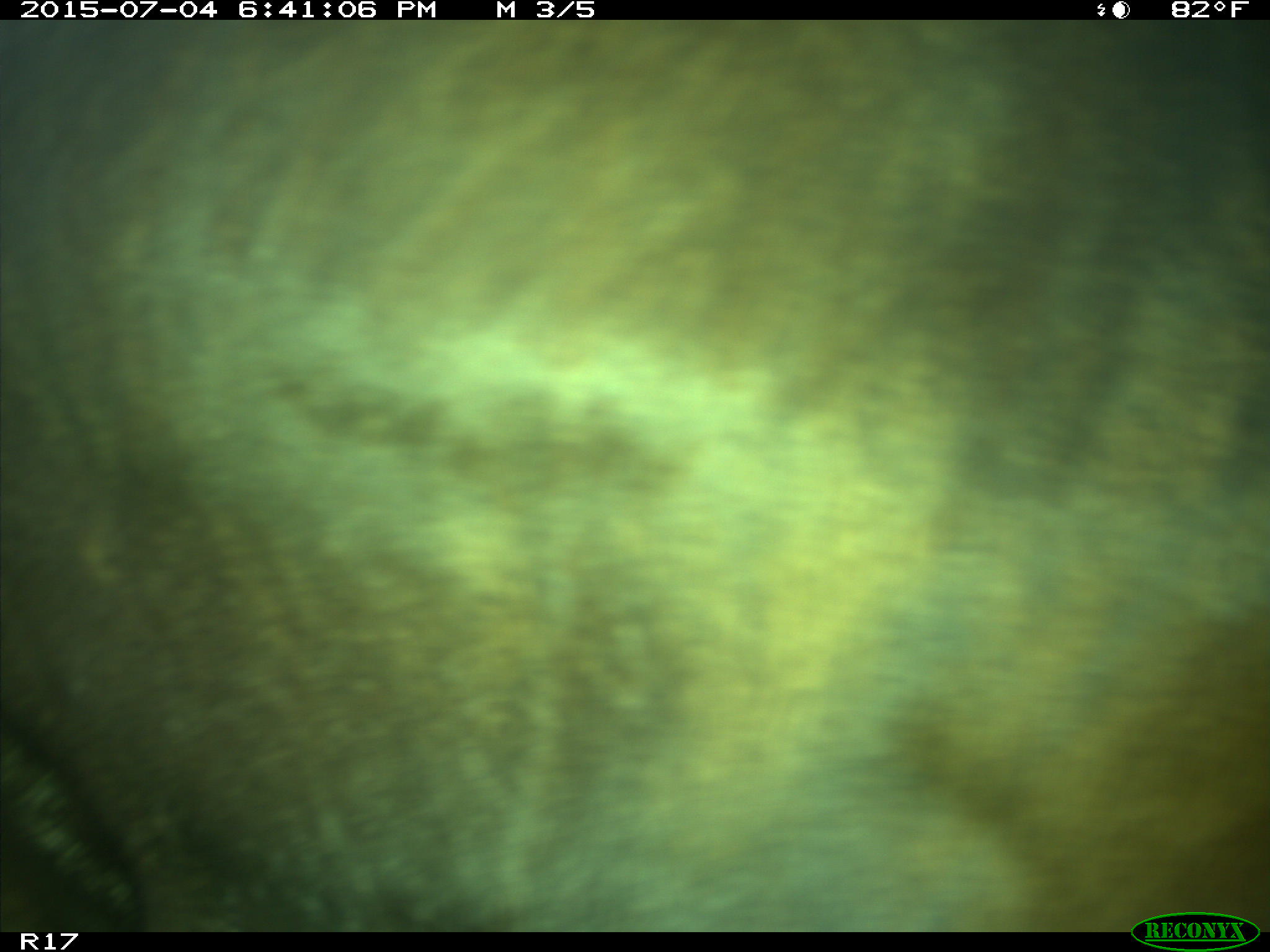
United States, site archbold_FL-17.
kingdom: Animalia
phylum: Chordata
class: Mammalia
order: Artiodactyla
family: Bovidae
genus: Bos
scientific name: Bos taurus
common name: domestic cow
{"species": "Bos taurus (domestic cow)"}